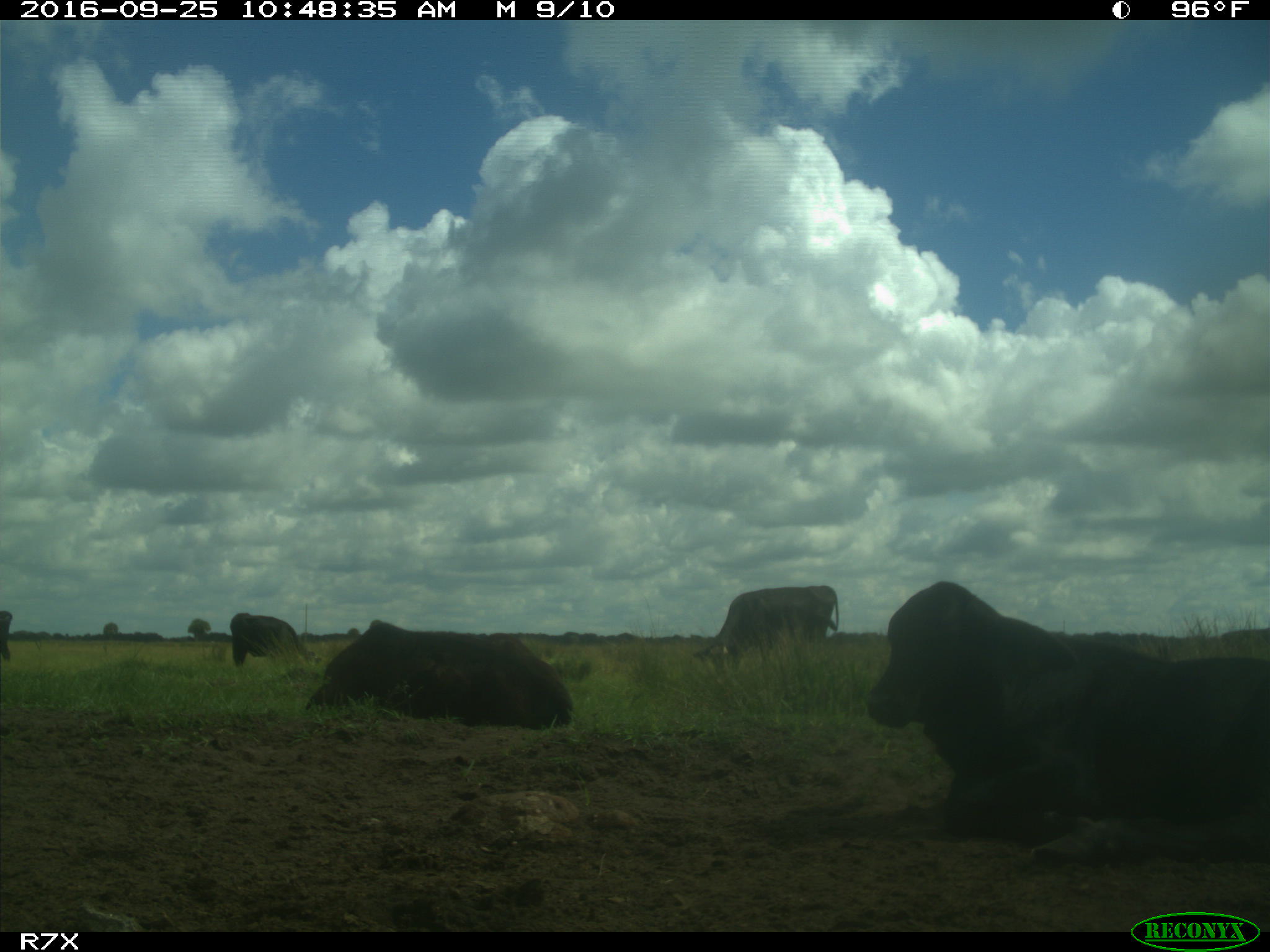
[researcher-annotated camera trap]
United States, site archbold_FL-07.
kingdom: Animalia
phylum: Chordata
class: Mammalia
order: Artiodactyla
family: Bovidae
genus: Bos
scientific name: Bos taurus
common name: domestic cow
Bos taurus (domestic cow).